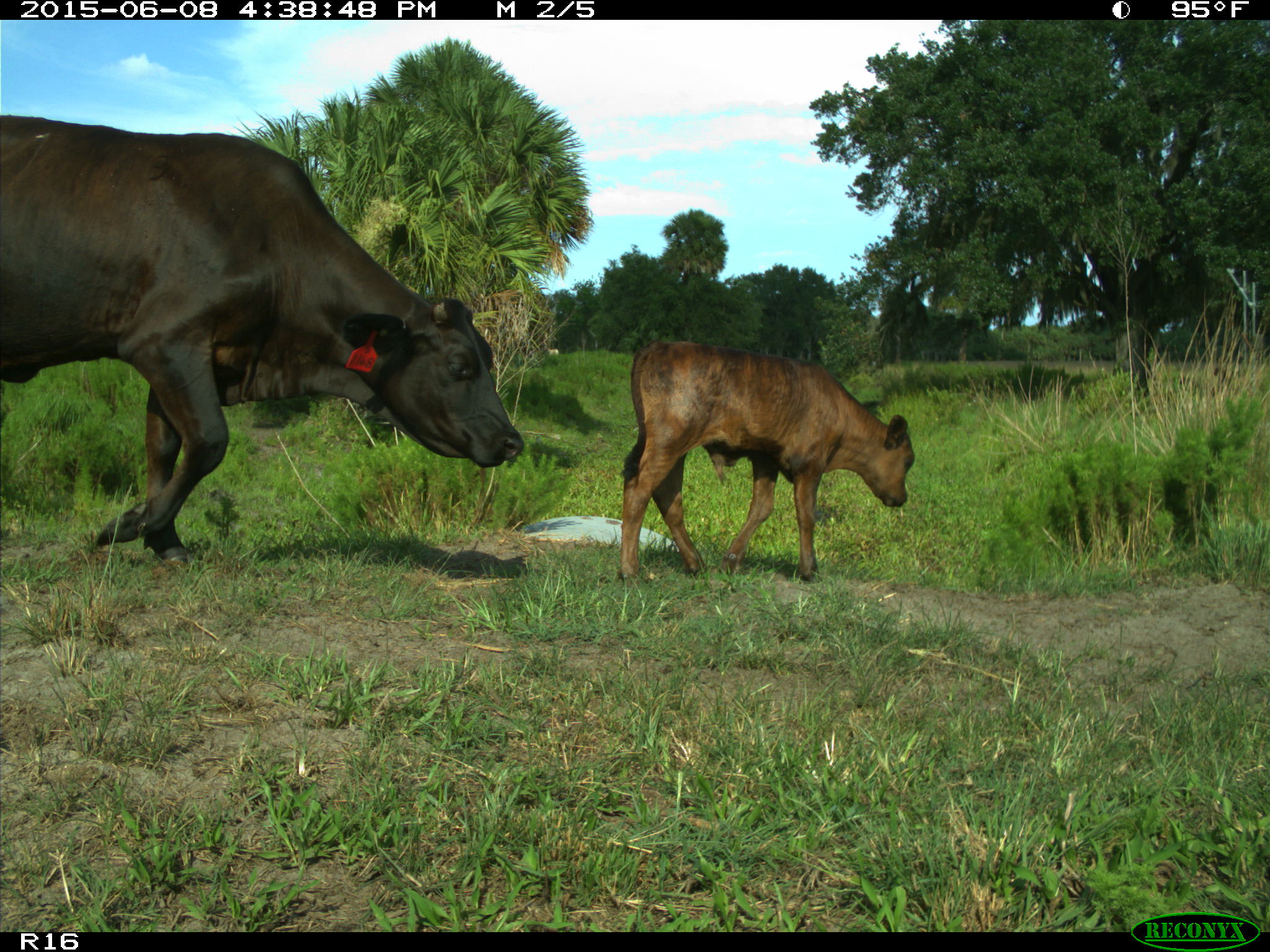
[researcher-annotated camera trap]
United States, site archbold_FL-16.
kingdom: Animalia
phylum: Chordata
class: Mammalia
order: Artiodactyla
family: Bovidae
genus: Bos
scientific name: Bos taurus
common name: domestic cow